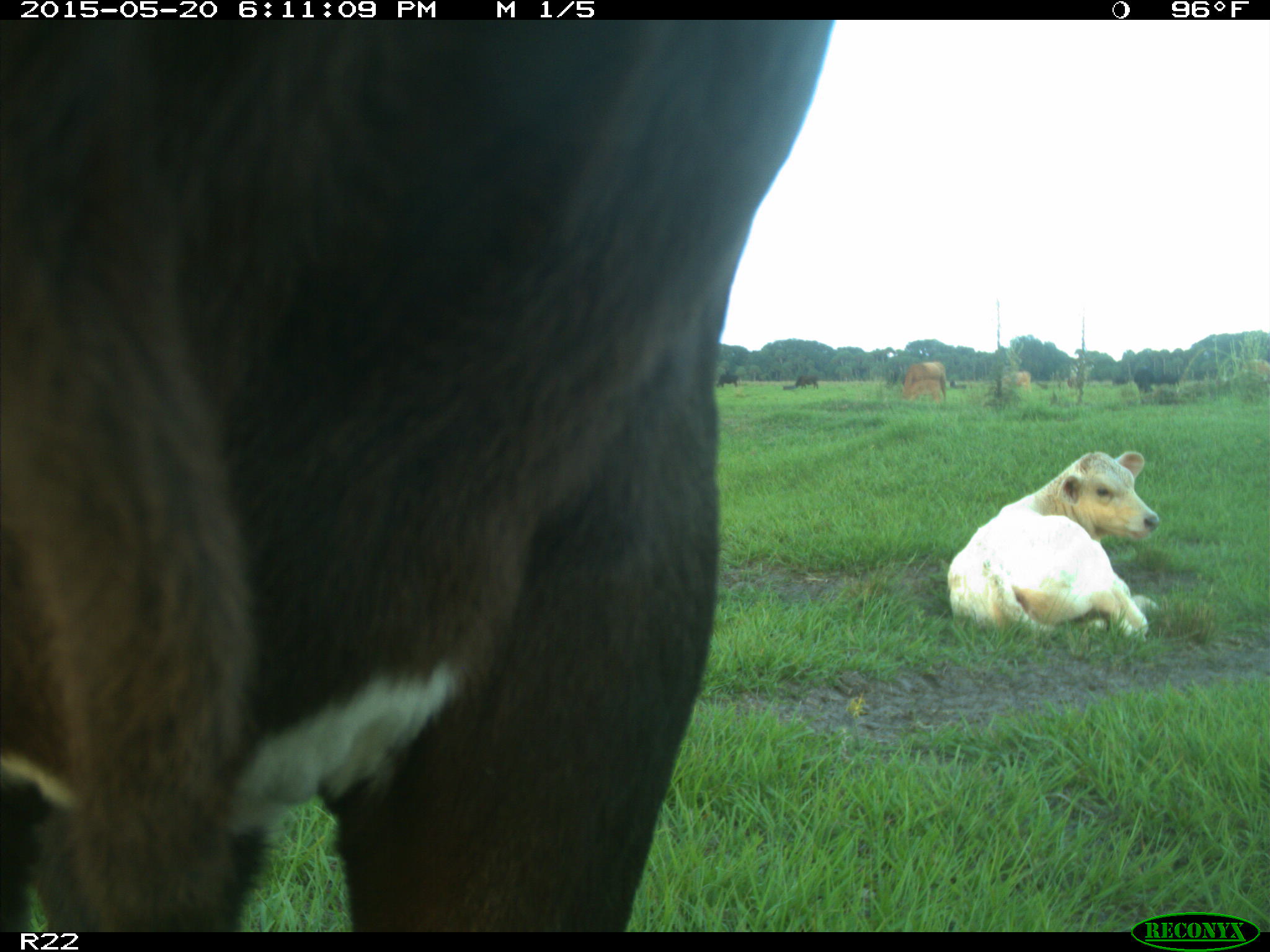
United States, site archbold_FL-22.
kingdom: Animalia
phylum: Chordata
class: Mammalia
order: Artiodactyla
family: Bovidae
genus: Bos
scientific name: Bos taurus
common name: domestic cow